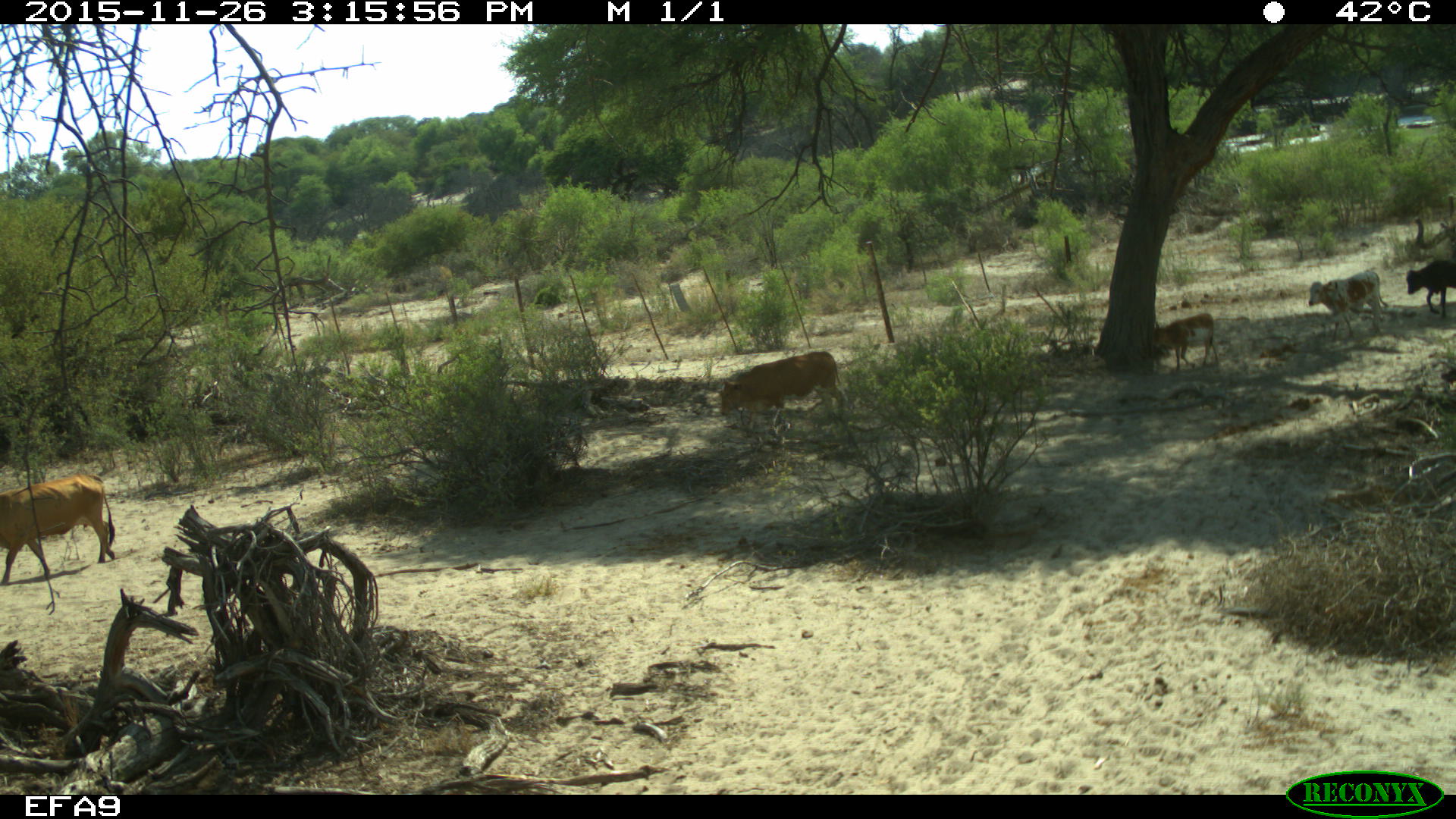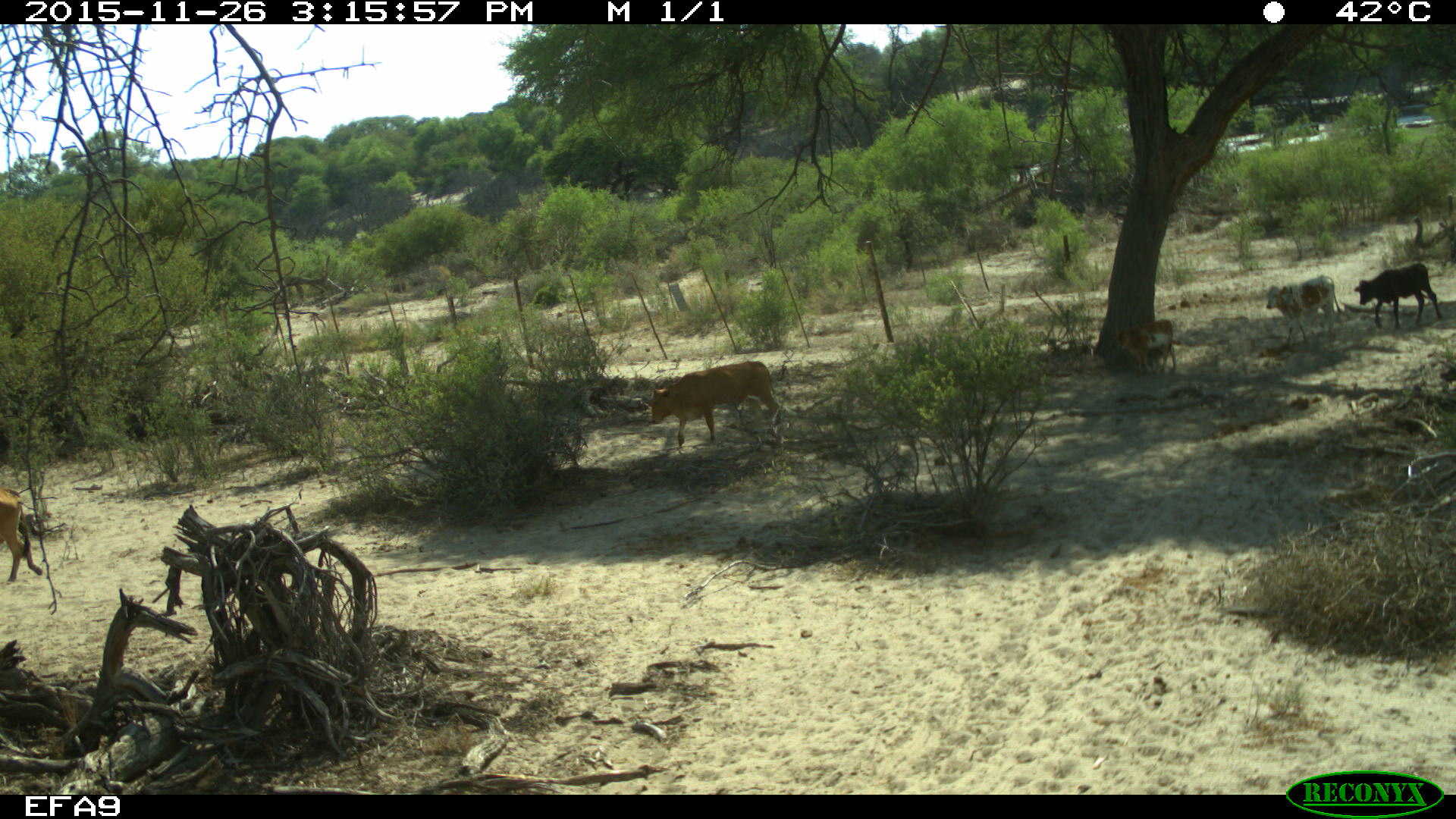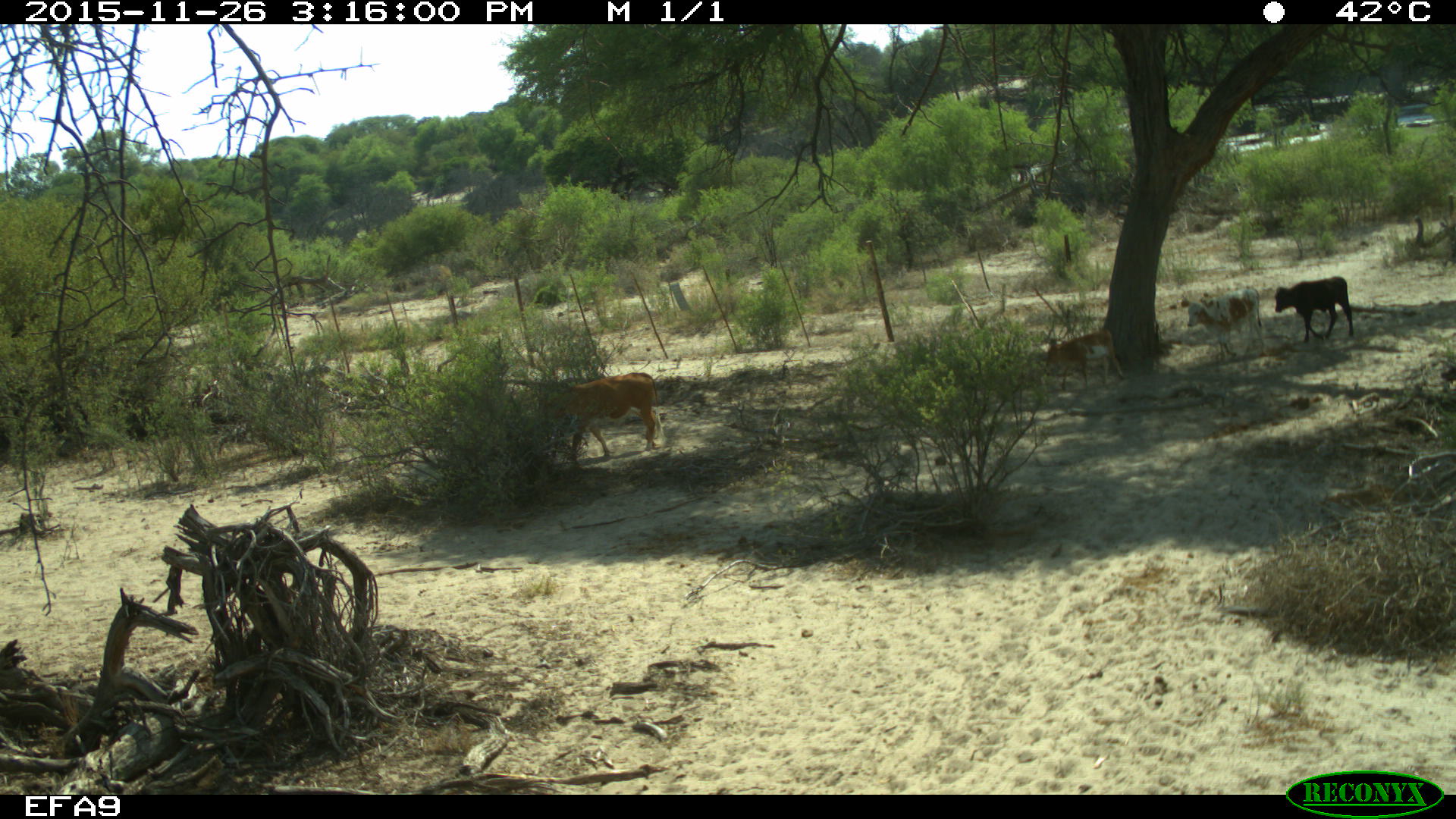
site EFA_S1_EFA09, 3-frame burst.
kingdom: Animalia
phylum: Chordata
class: Mammalia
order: Artiodactyla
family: Bovidae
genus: Bos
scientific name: Bos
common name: cattle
Cattle (Bos), count 5. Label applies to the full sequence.